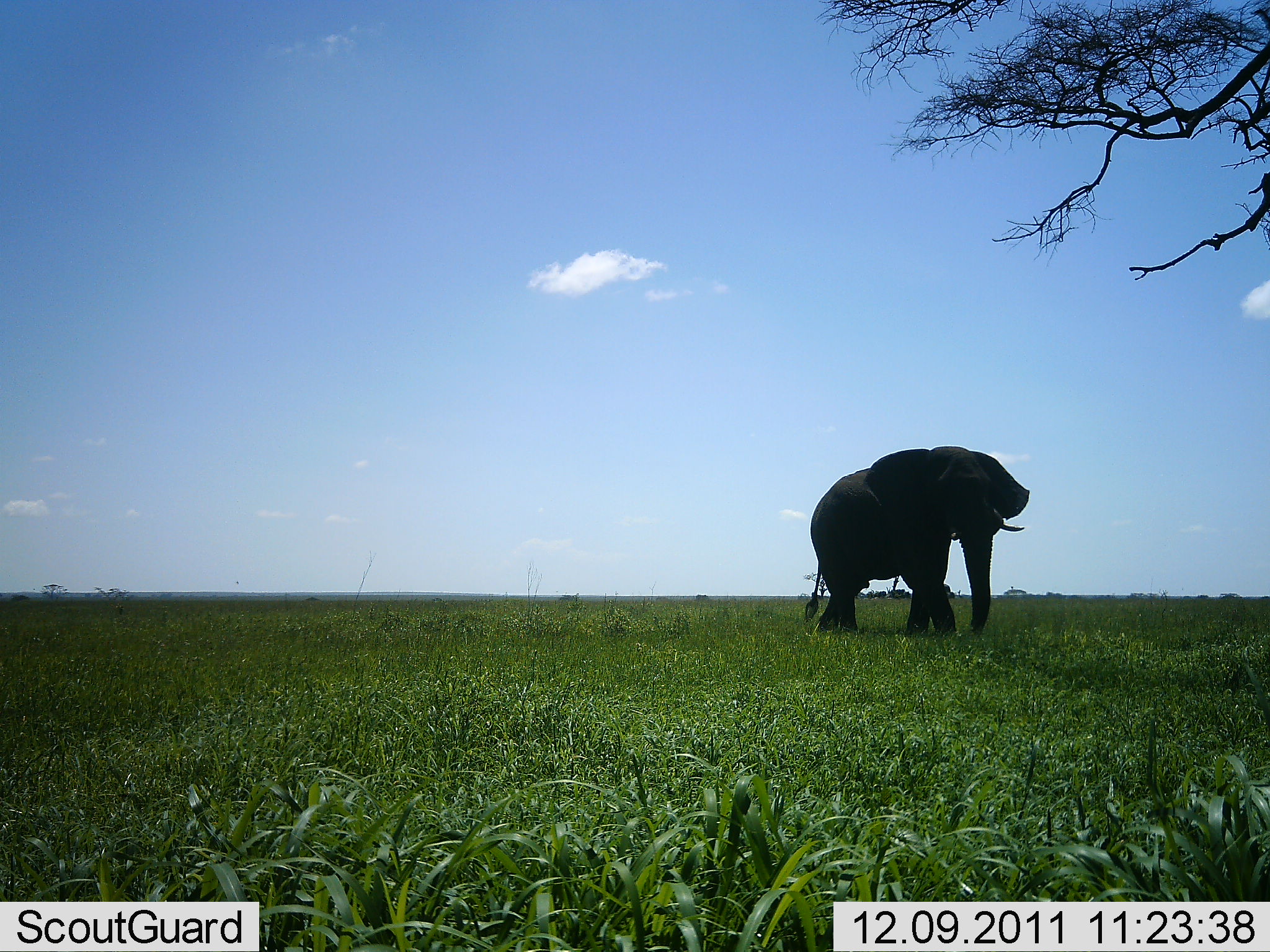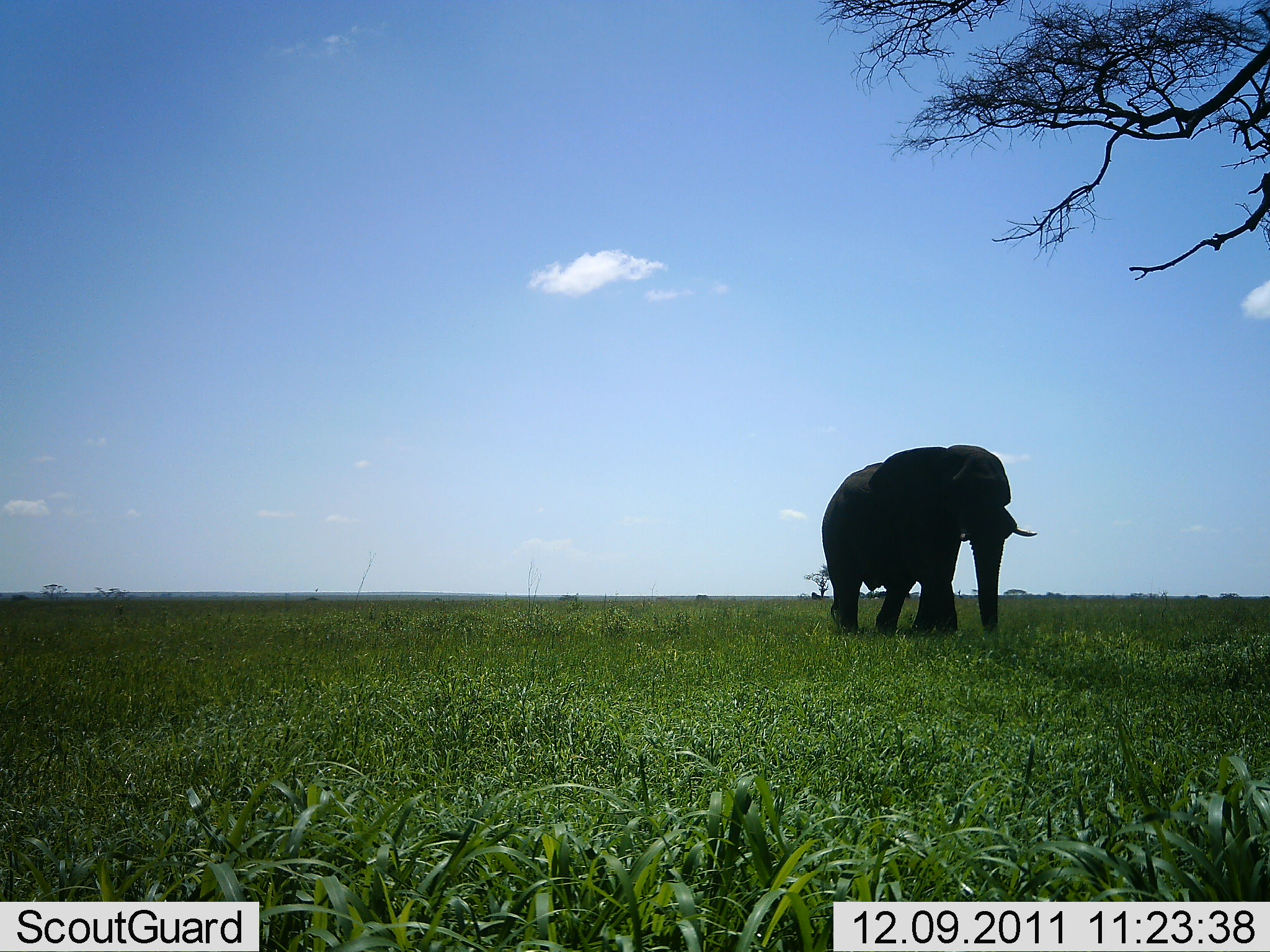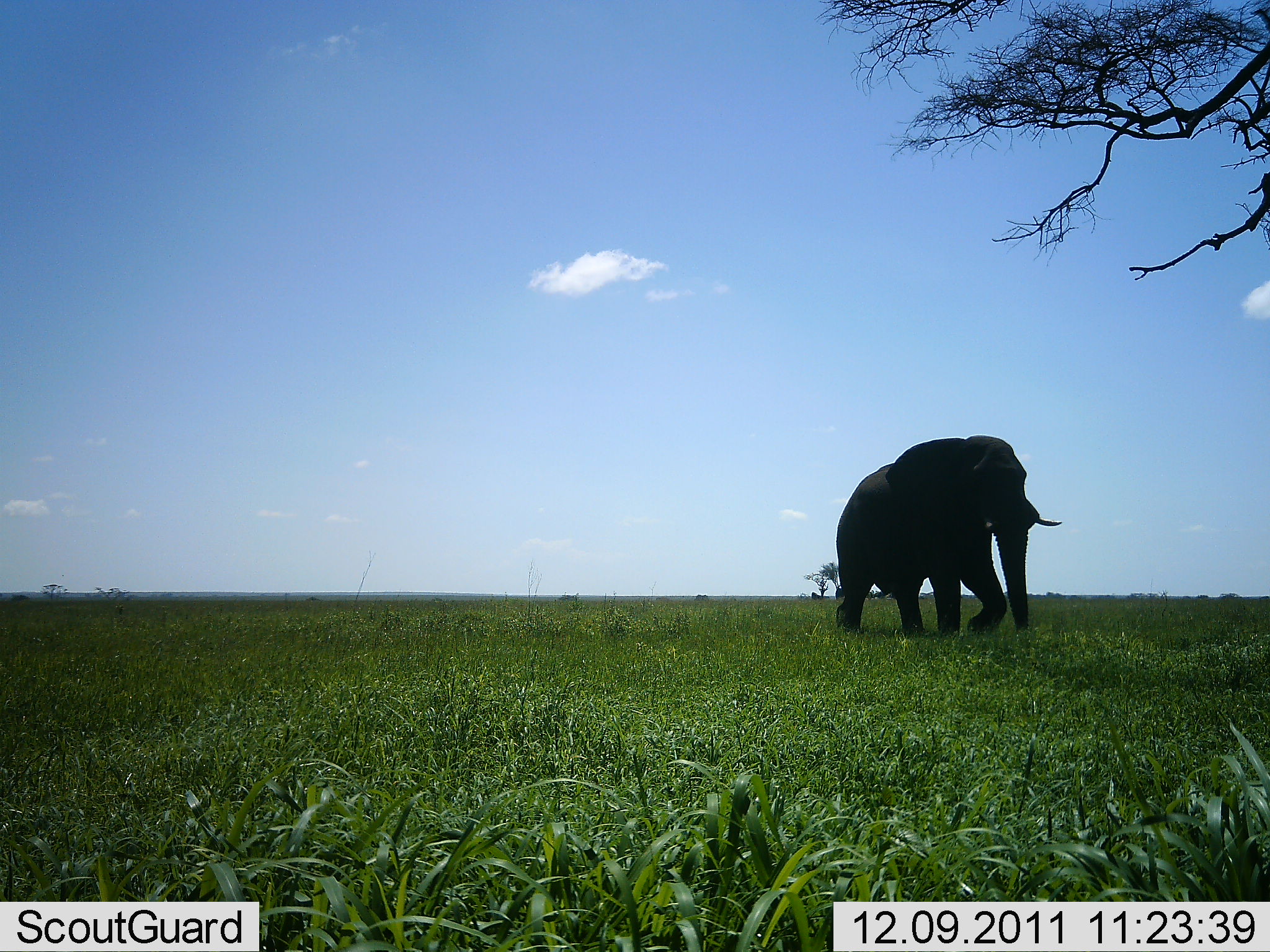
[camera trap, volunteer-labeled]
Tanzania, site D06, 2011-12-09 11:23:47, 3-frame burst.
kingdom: Animalia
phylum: Chordata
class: Mammalia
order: Proboscidea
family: Elephantidae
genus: Loxodonta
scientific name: Loxodonta africana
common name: african bush elephant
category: elephant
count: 1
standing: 0%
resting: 0%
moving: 100%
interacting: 0%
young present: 0%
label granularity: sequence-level